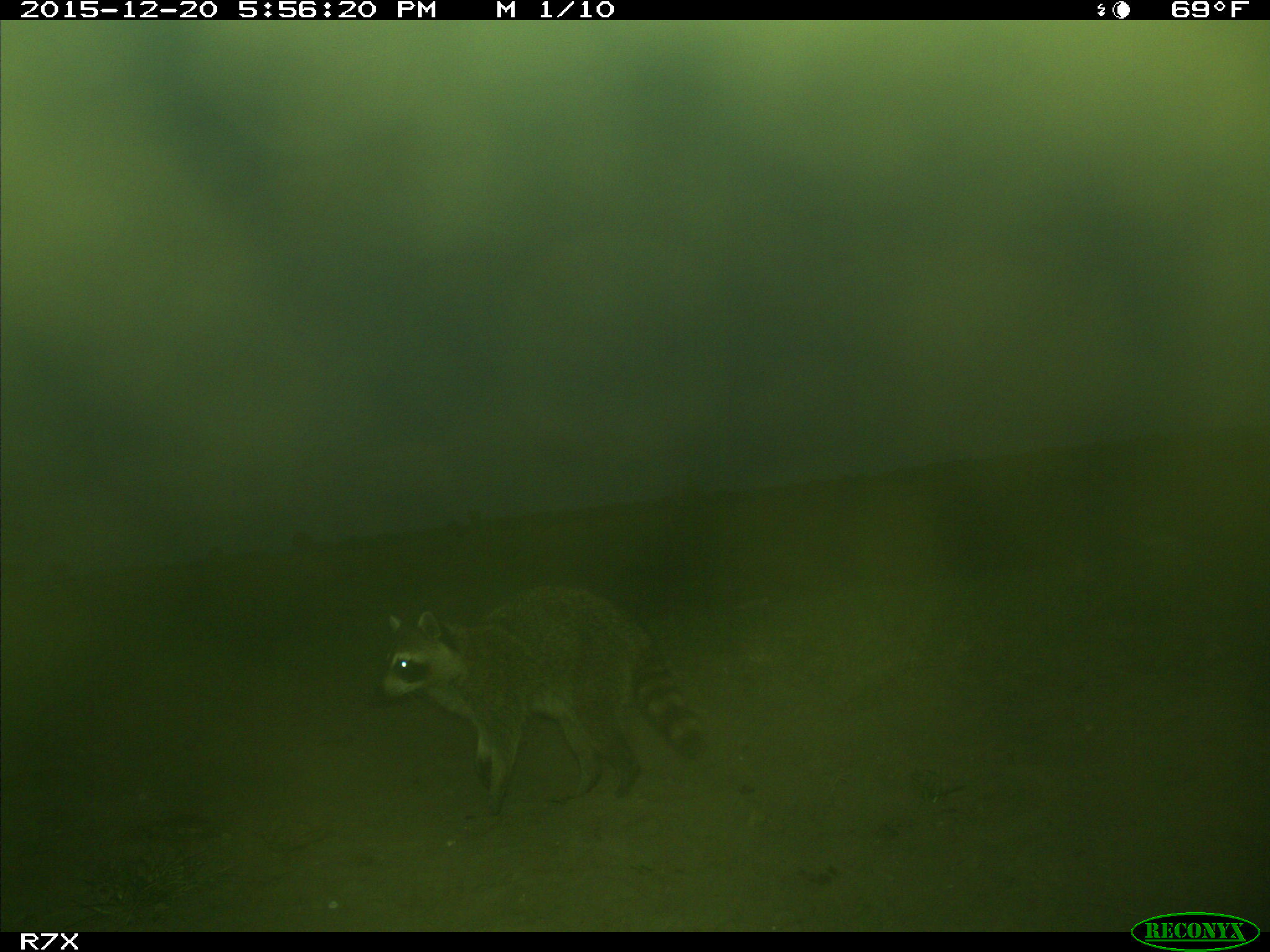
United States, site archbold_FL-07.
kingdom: Animalia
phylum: Chordata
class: Mammalia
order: Carnivora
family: Procyonidae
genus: Procyon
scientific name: Procyon lotor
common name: common raccoon